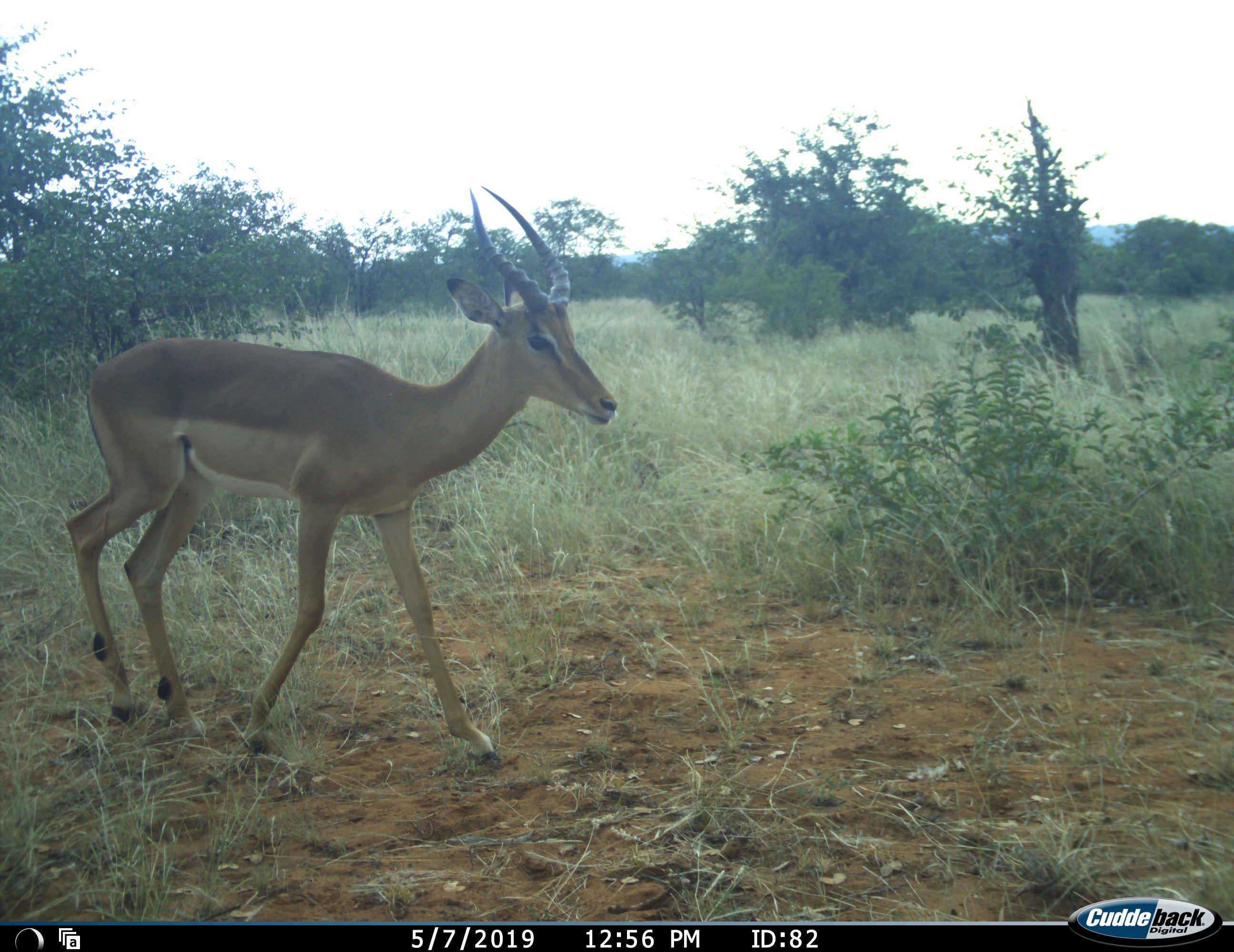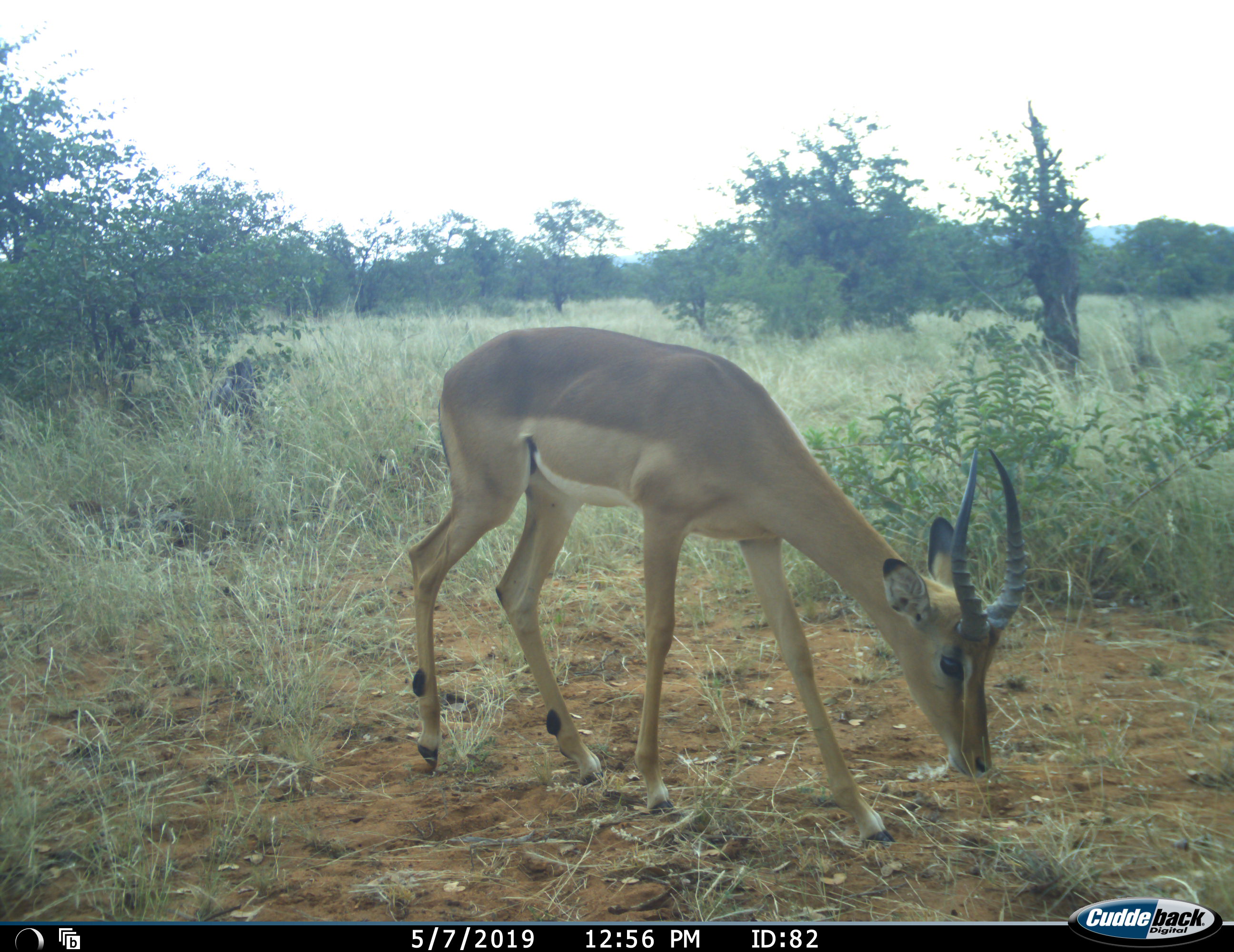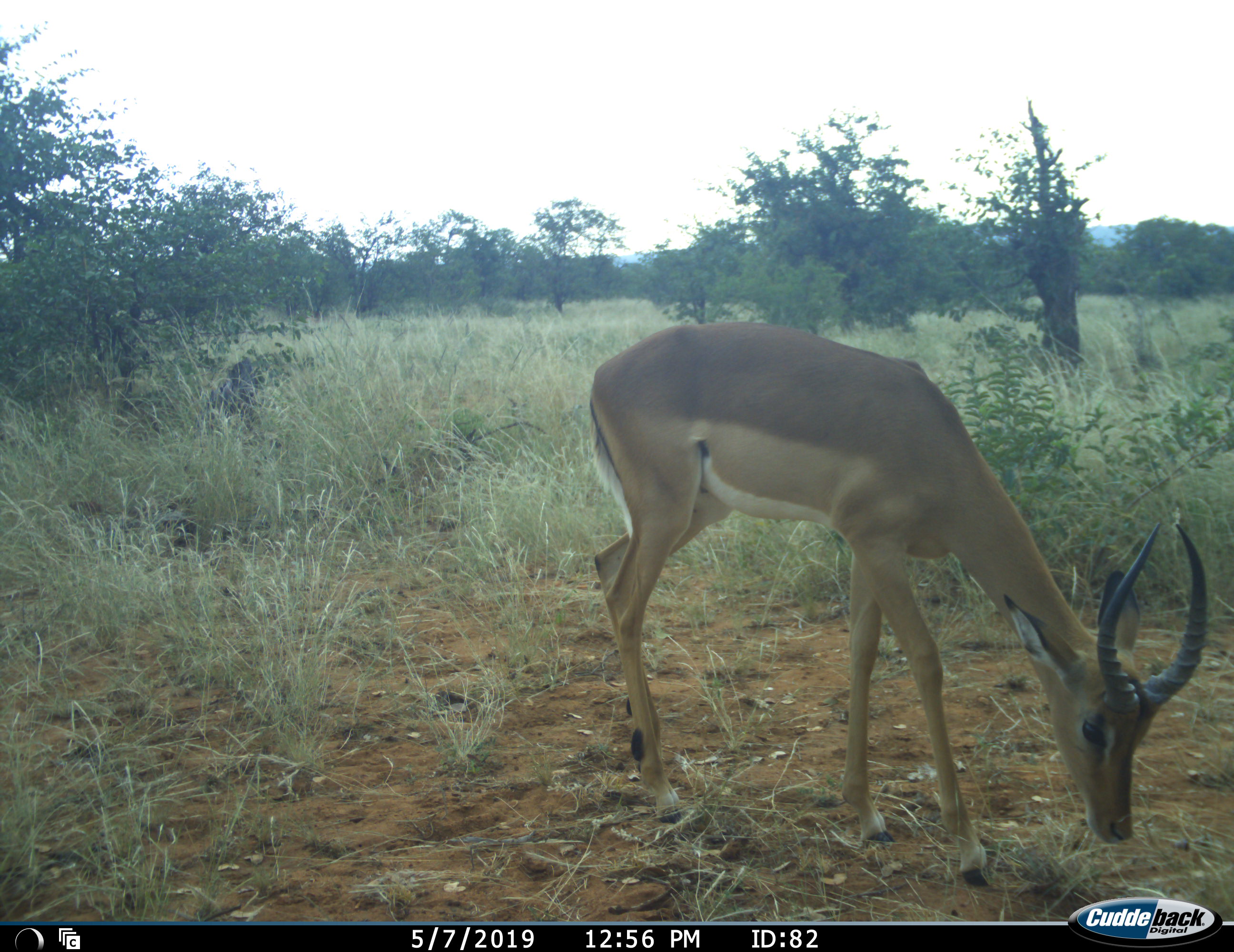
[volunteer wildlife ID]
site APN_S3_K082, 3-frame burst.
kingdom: Animalia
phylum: Chordata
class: Mammalia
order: Artiodactyla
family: Bovidae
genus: Aepyceros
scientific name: Aepyceros melampus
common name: impala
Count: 1.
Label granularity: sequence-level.